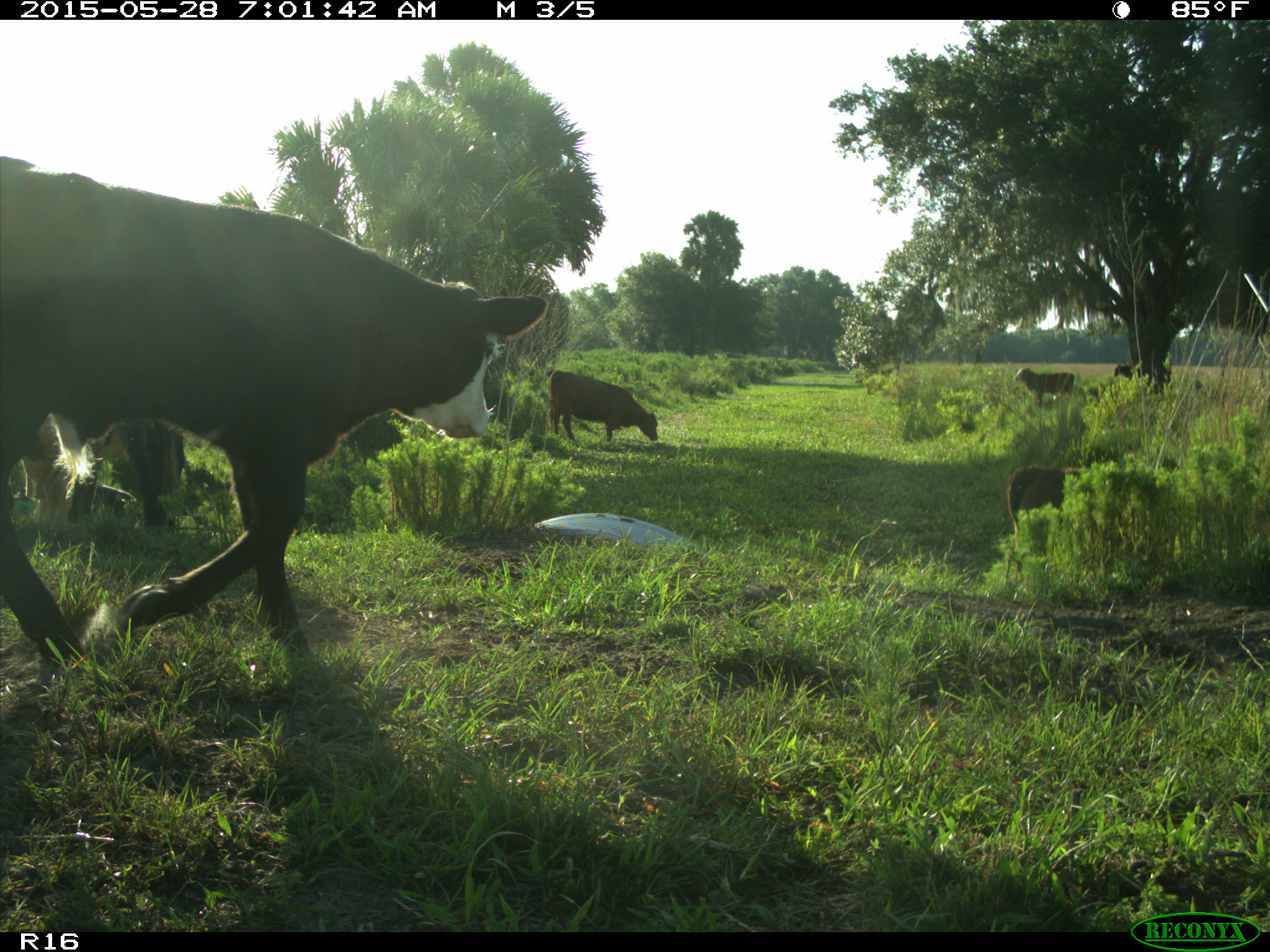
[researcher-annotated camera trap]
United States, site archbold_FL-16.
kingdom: Animalia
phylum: Chordata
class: Mammalia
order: Artiodactyla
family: Bovidae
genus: Bos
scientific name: Bos taurus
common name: domestic cow